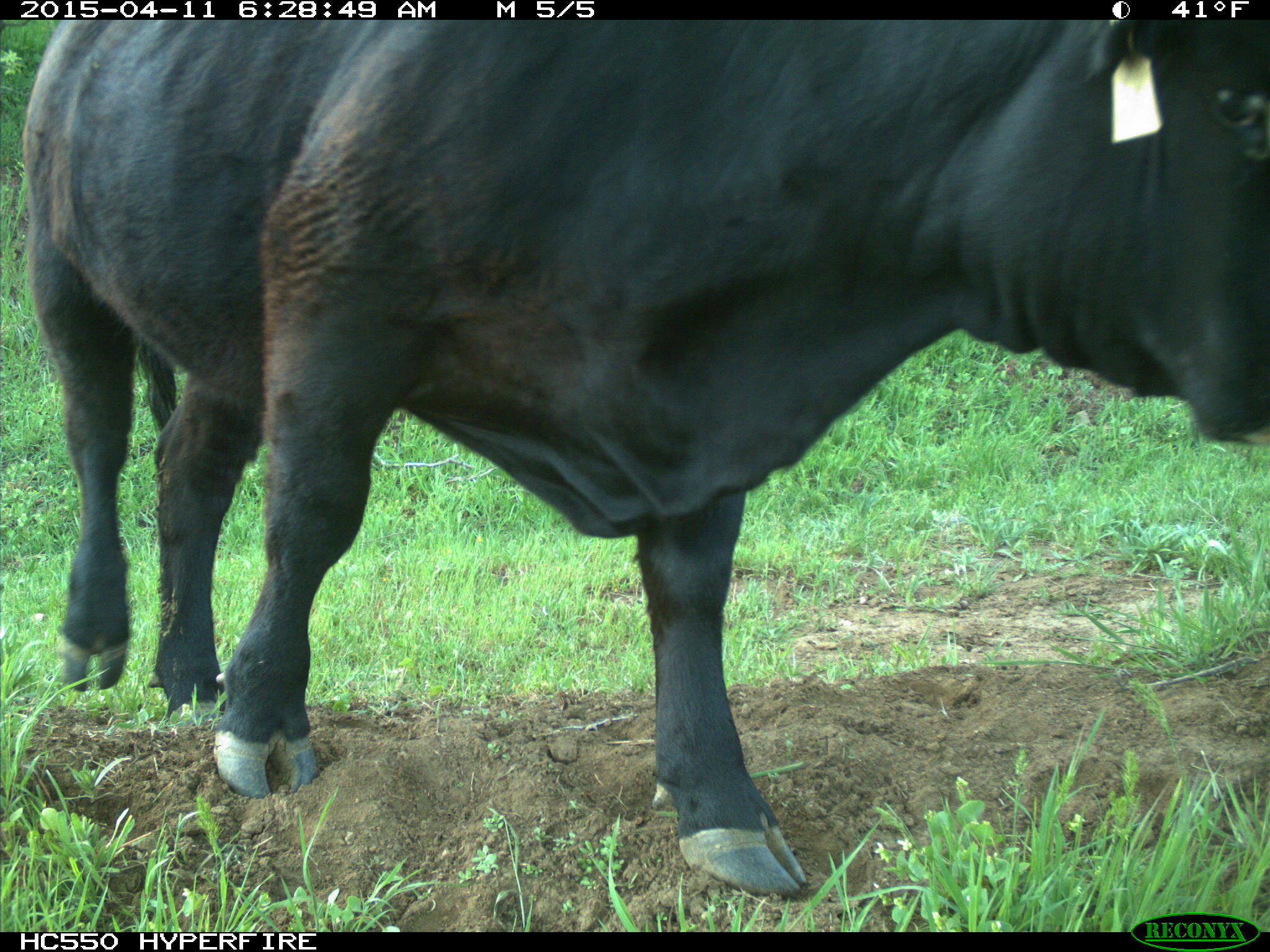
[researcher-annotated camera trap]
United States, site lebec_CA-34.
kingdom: Animalia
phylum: Chordata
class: Mammalia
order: Artiodactyla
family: Bovidae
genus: Bos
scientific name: Bos taurus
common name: domestic cow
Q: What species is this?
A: Bos taurus (domestic cow).